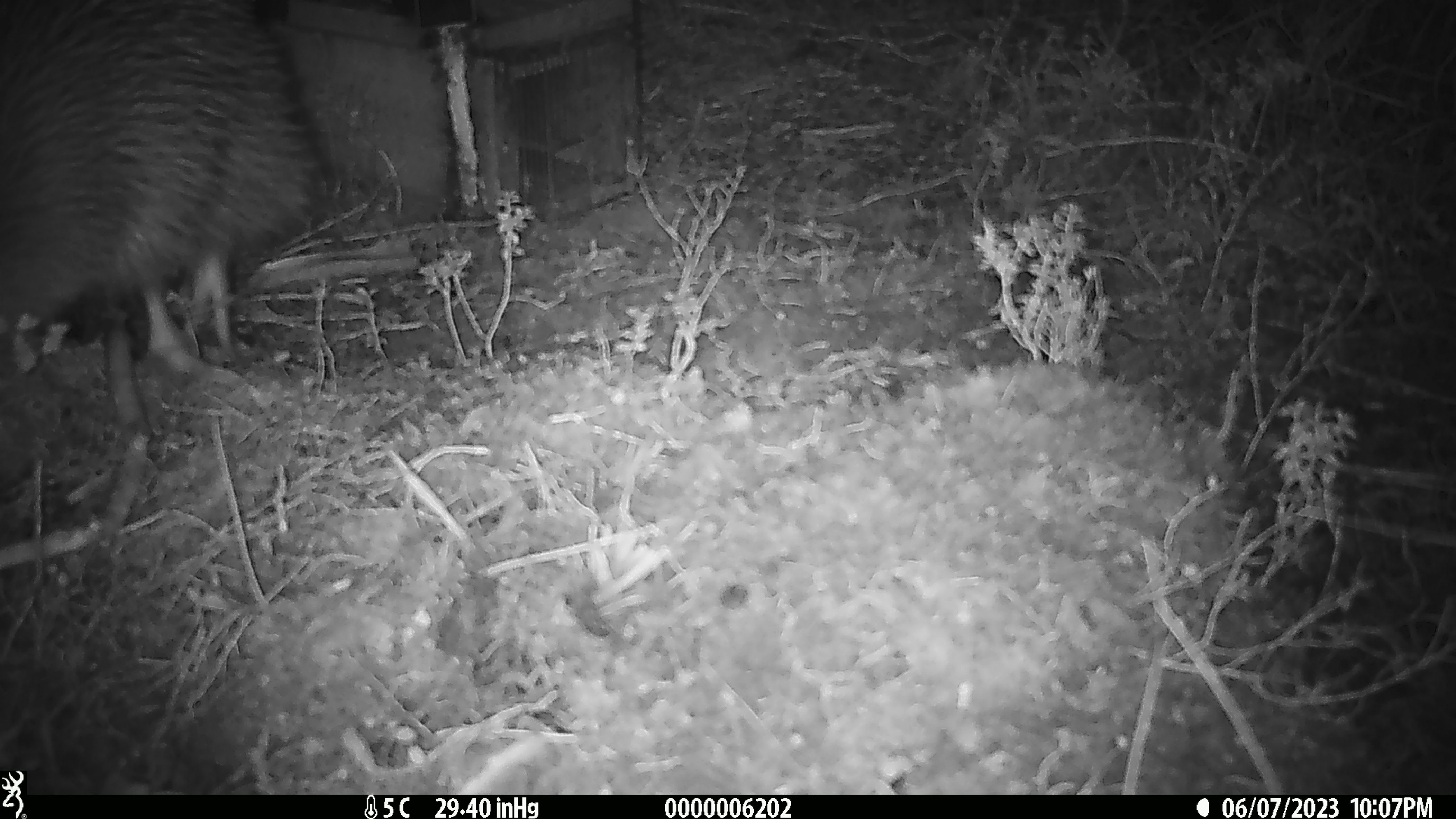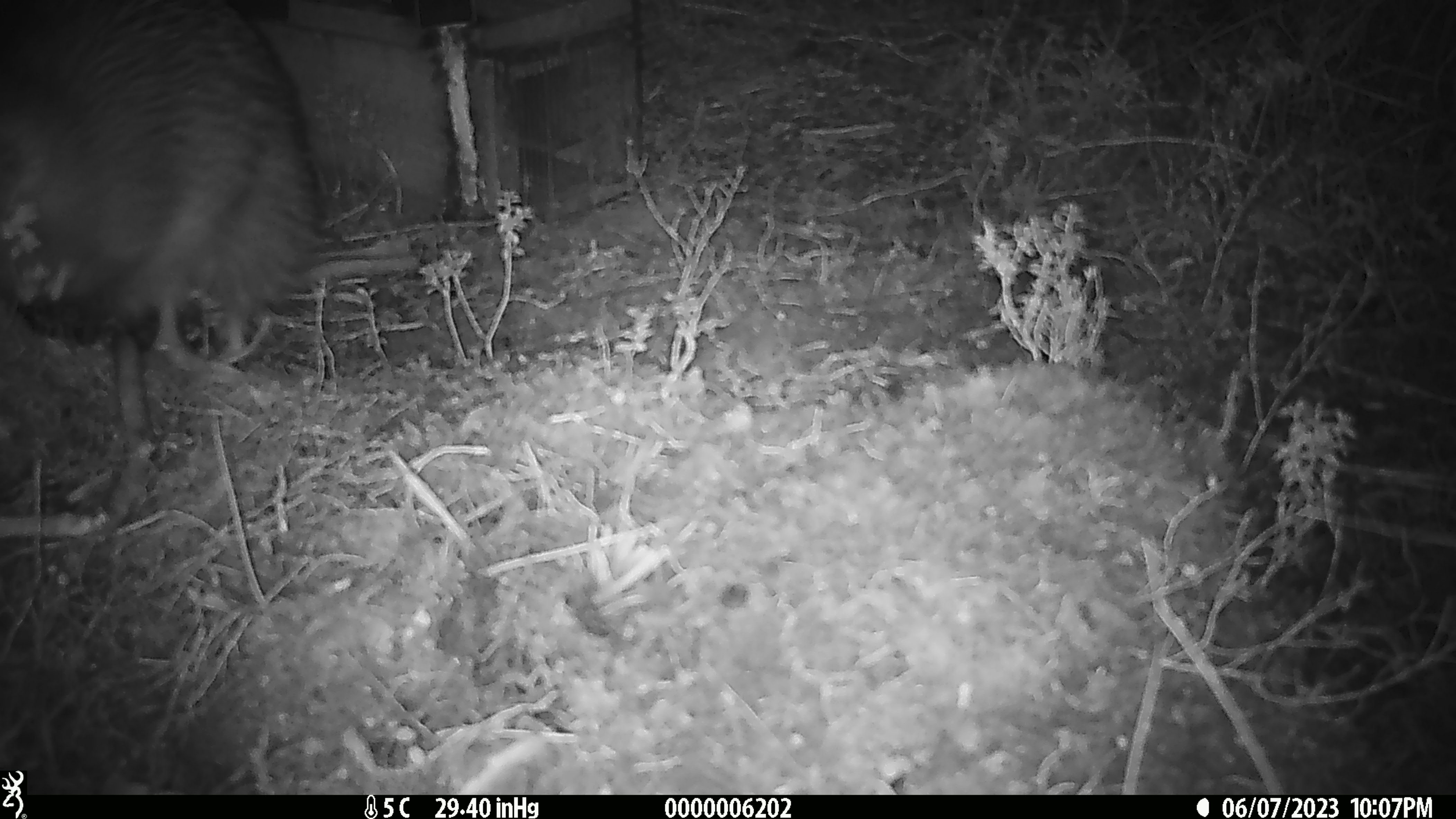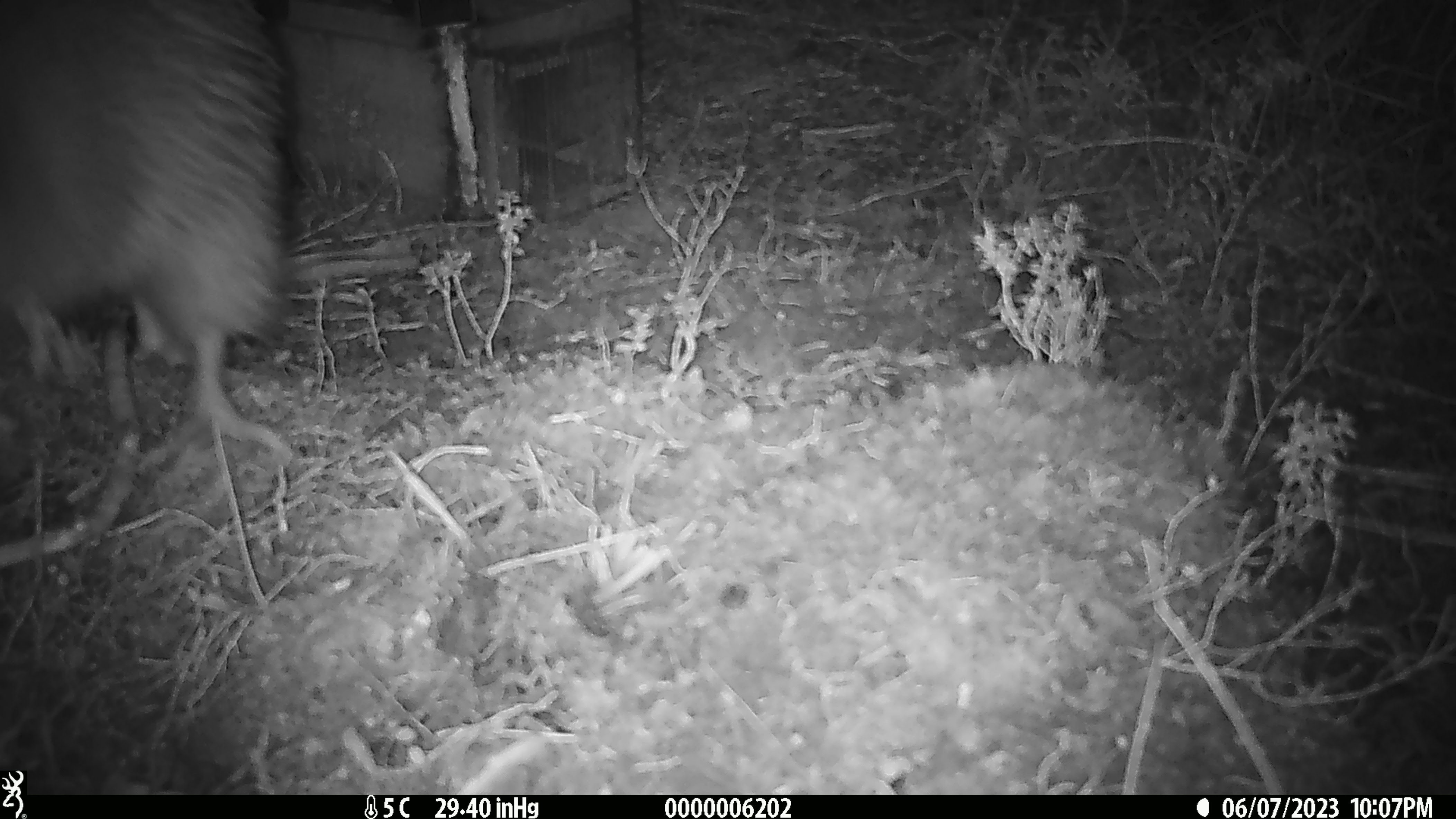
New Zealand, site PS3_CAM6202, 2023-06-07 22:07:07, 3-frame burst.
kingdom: Animalia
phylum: Chordata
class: Aves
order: Apterygiformes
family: Apterygidae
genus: Apteryx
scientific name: Apteryx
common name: kiwi